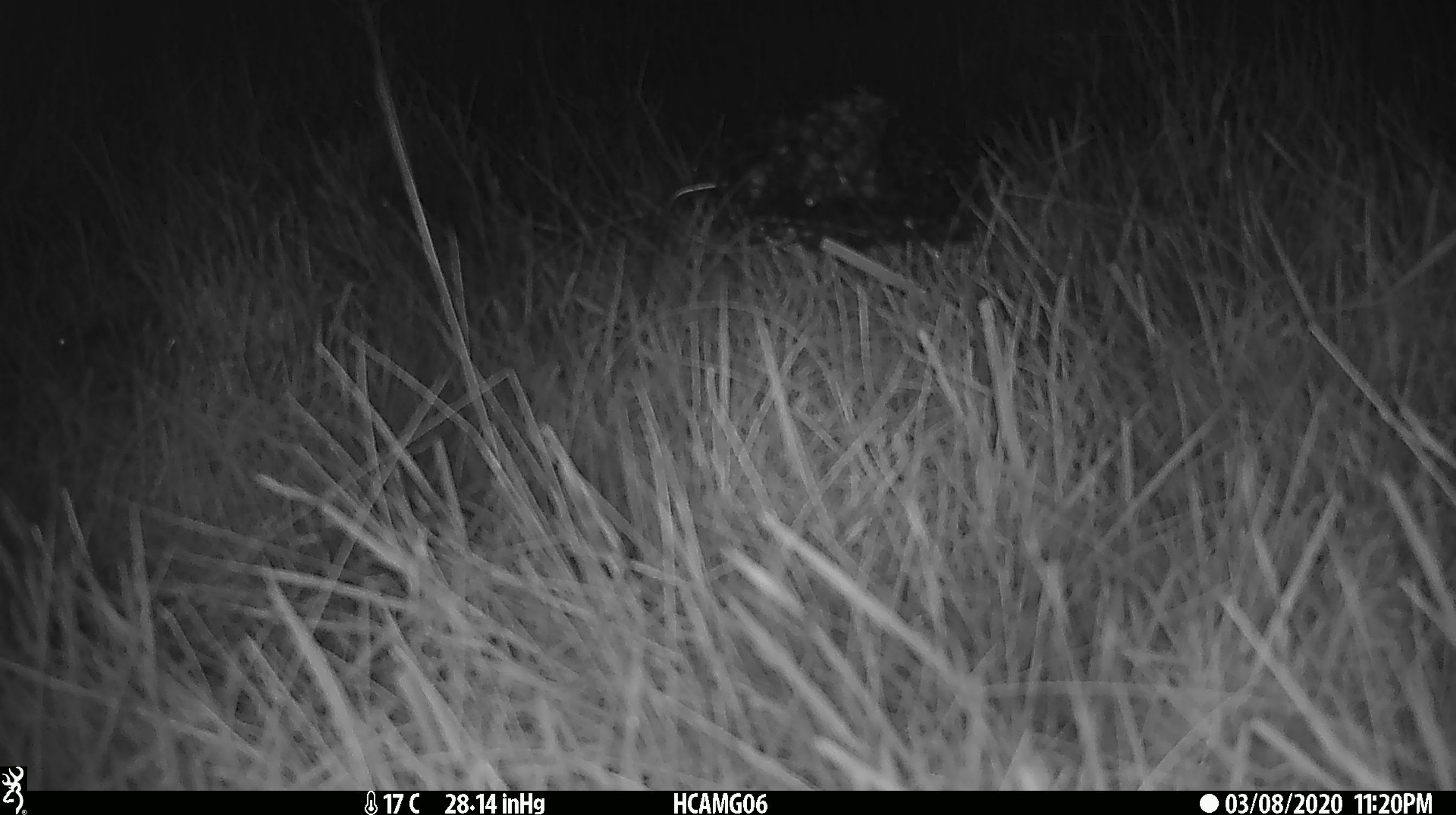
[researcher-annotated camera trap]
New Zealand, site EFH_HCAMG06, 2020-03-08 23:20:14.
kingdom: Animalia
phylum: Chordata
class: Mammalia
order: Rodentia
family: Muridae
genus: Mus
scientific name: Mus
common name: mouse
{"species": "mouse (Mus)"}